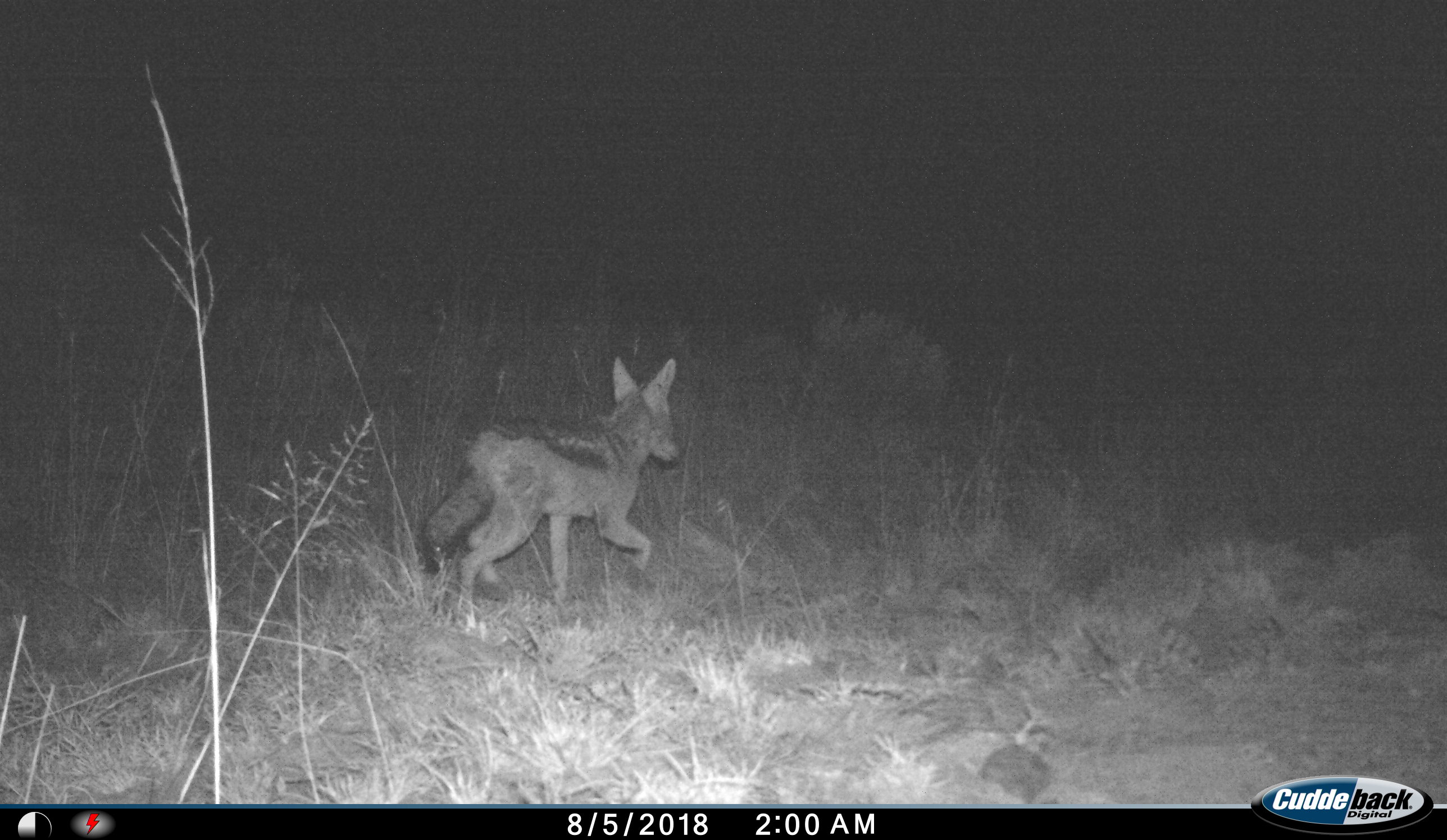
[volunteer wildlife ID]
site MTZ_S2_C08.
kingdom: Animalia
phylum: Chordata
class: Mammalia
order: Carnivora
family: Canidae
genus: Lupulella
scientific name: Lupulella mesomelas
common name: black-backed jackal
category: jackalblackbacked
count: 1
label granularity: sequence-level